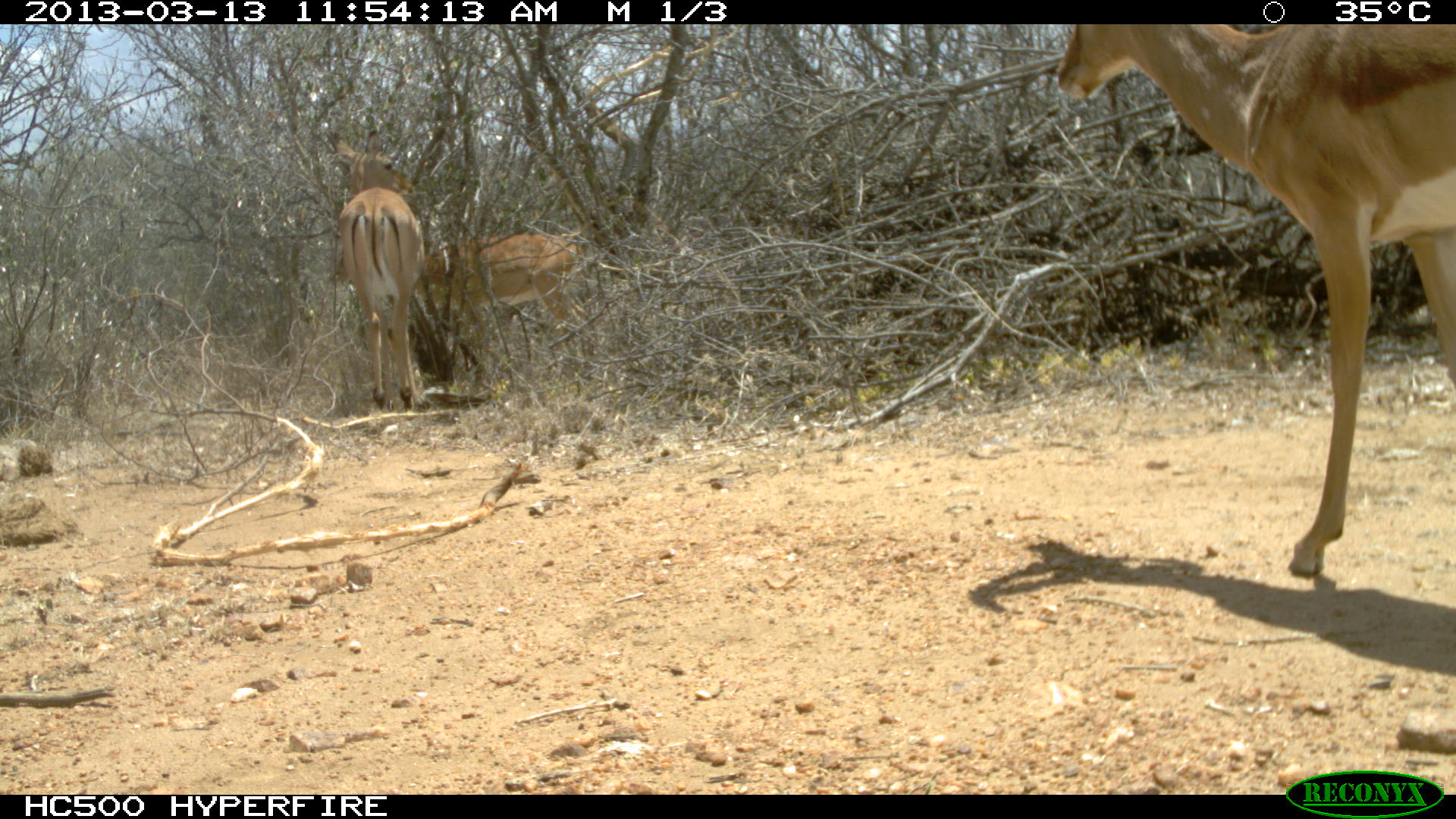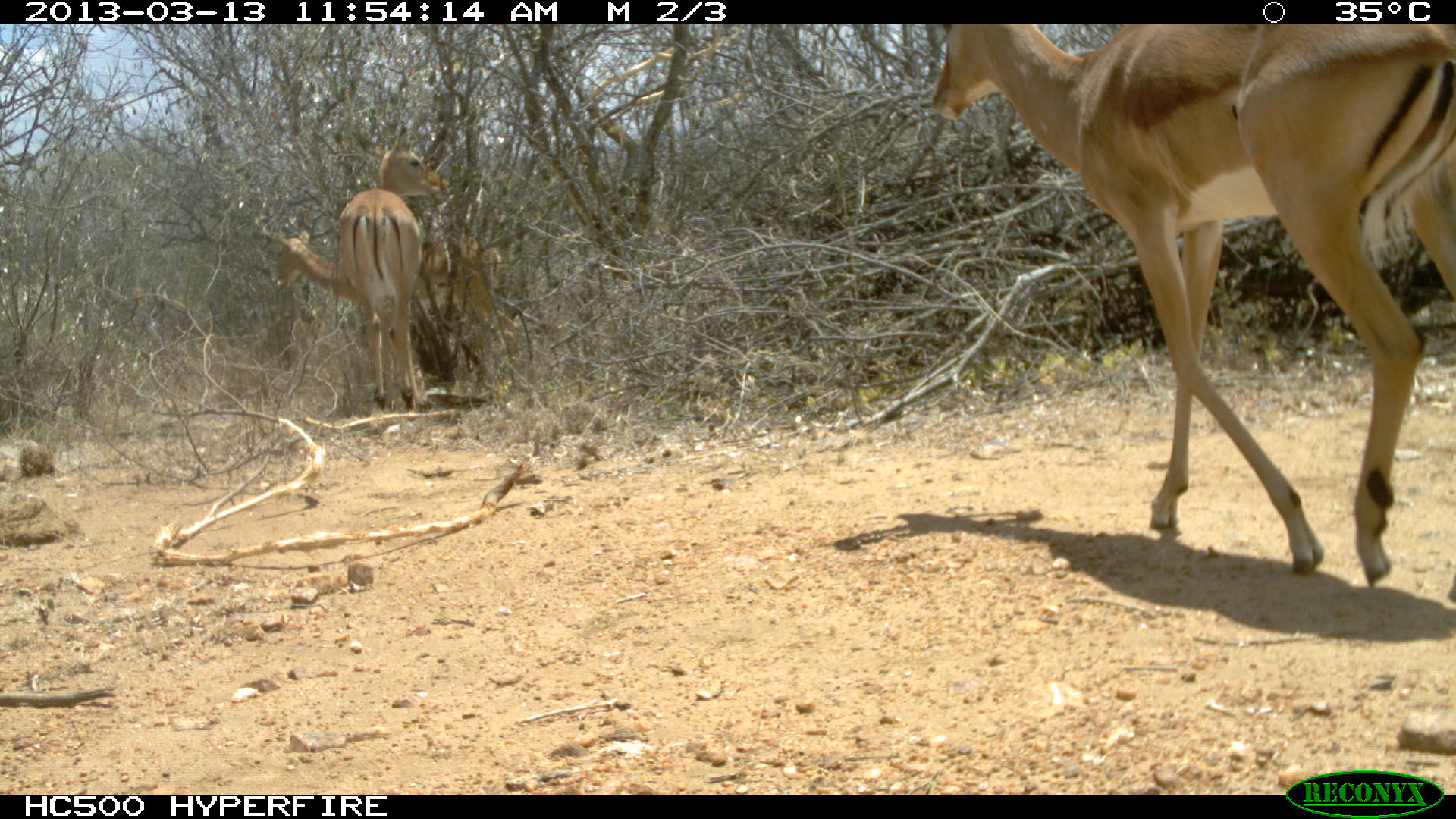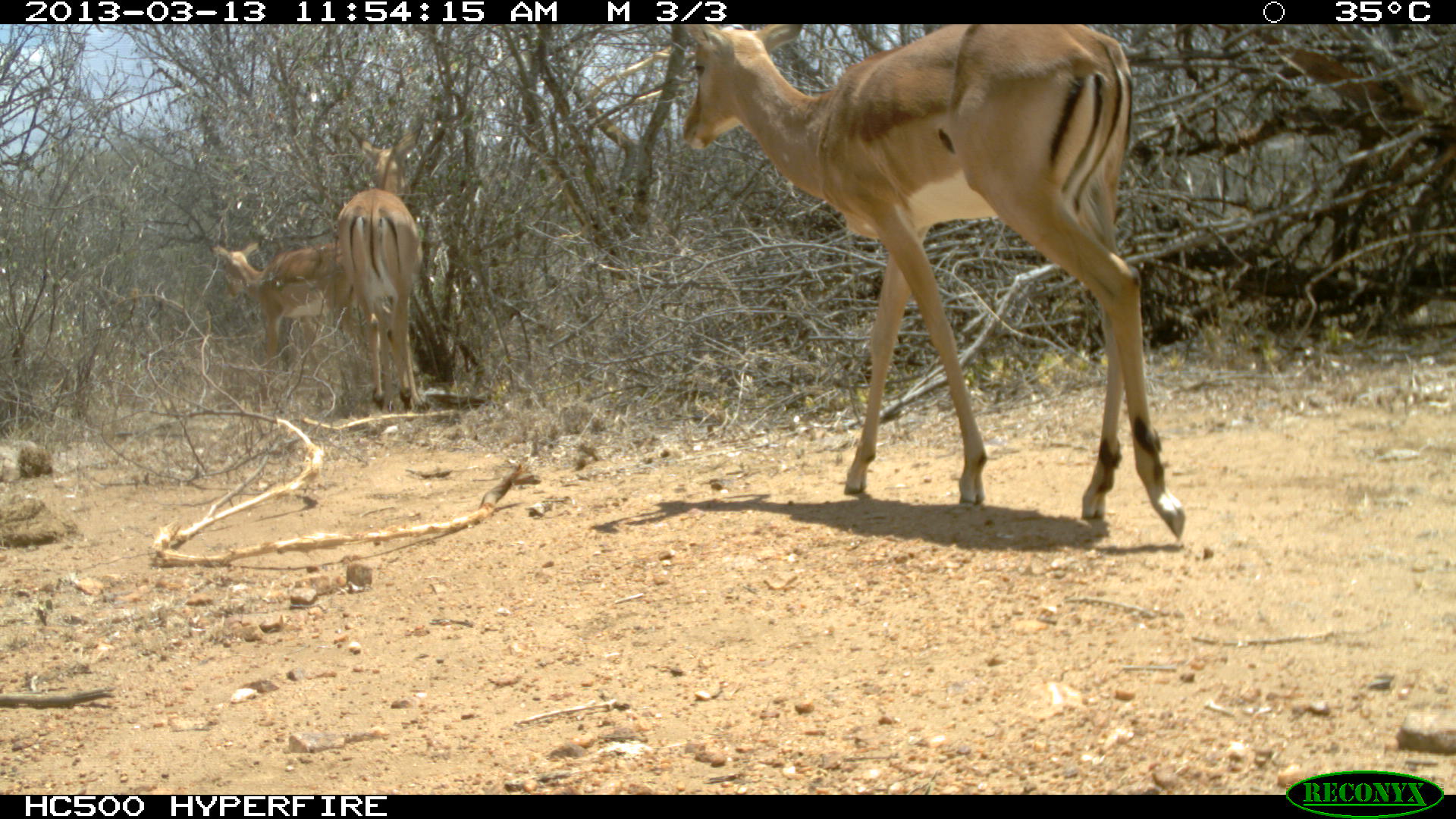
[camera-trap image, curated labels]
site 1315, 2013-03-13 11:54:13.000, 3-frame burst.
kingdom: Animalia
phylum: Chordata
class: Mammalia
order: Artiodactyla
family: Bovidae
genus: Aepyceros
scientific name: Aepyceros melampus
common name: impala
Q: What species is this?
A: Aepyceros melampus (impala).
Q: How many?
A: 3.